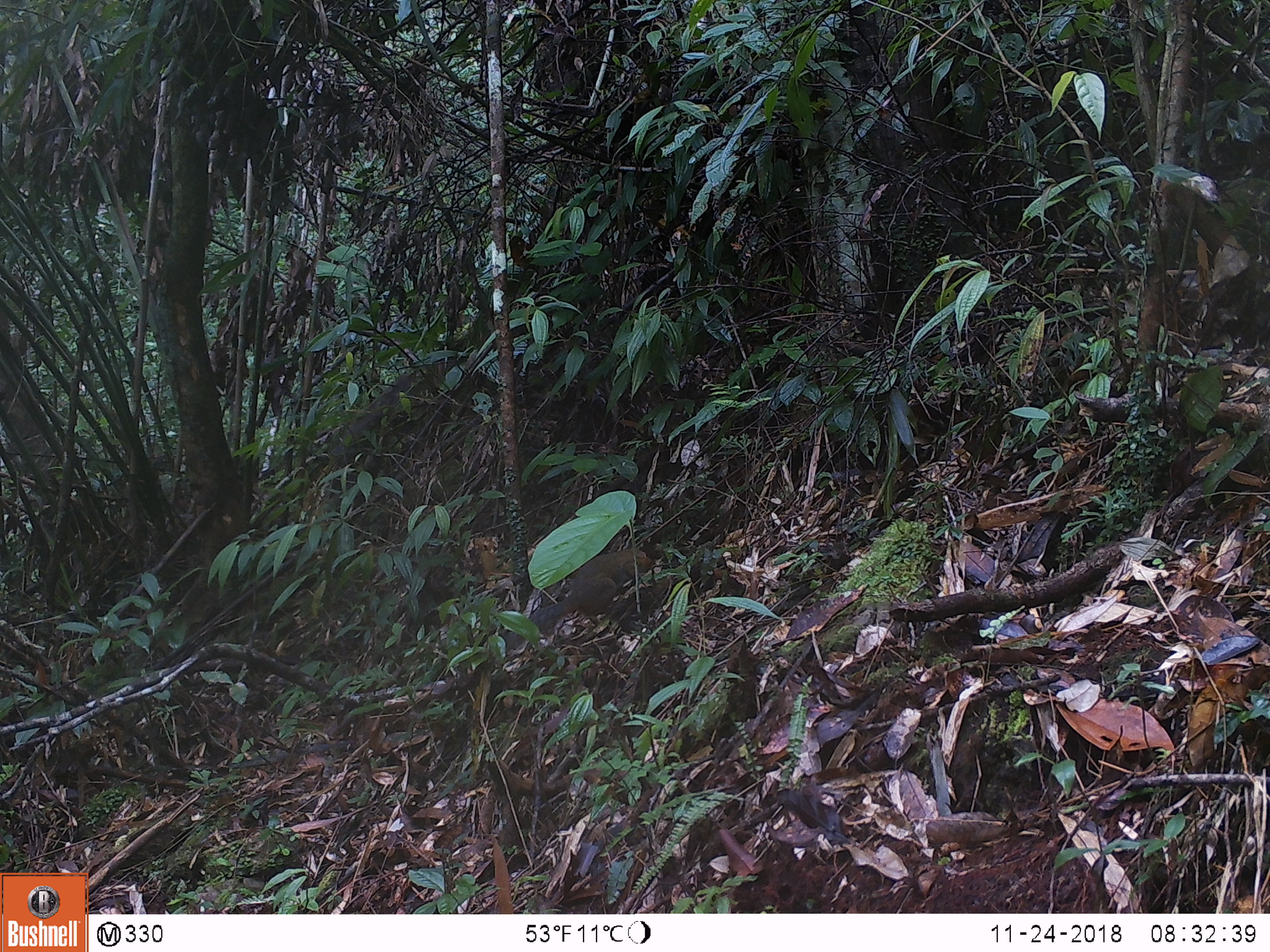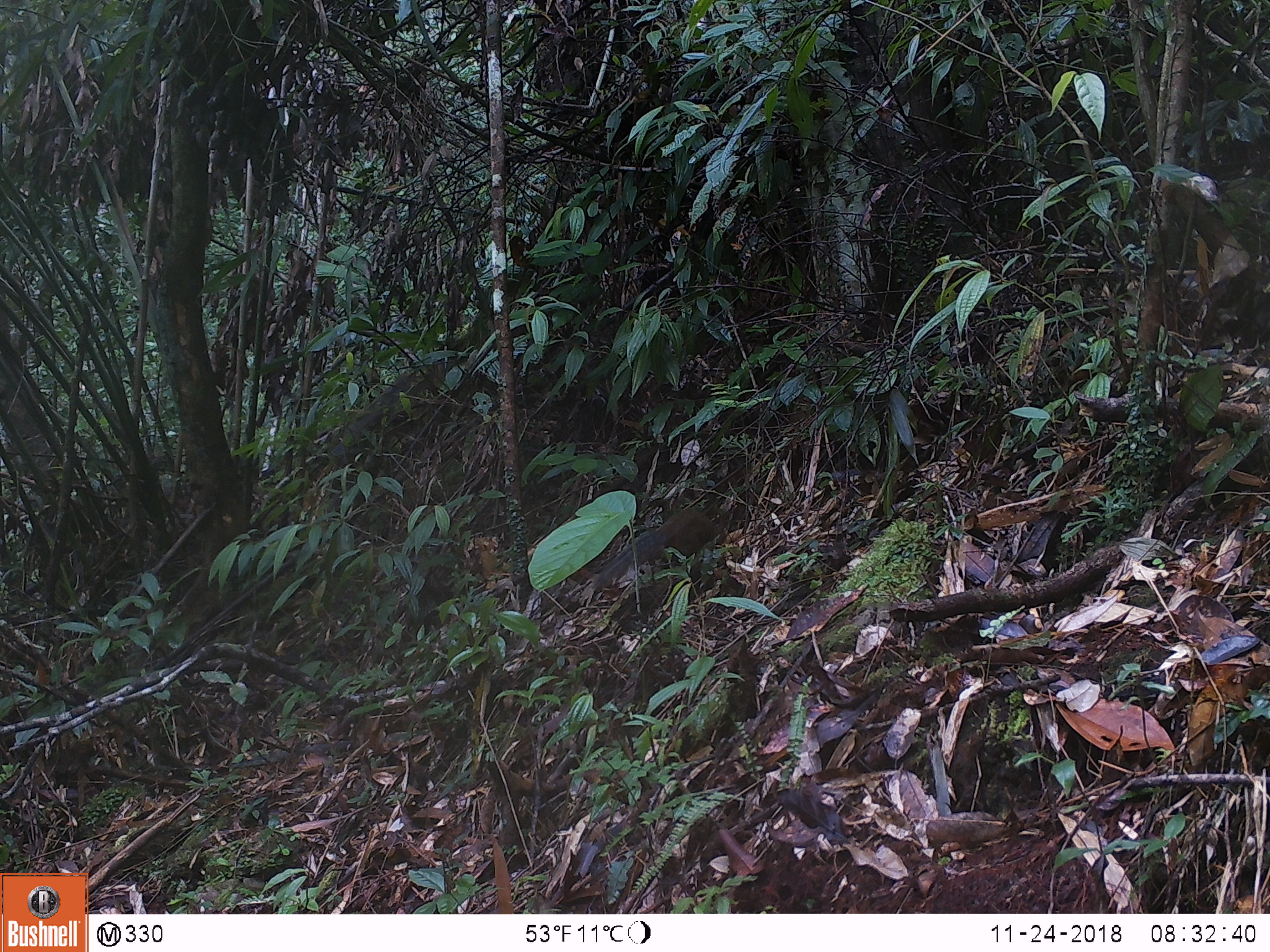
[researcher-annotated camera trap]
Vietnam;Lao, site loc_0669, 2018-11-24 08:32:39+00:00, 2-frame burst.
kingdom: Animalia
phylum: Chordata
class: Mammalia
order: Rodentia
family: Sciuridae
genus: Dremomys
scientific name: Dremomys rufigenis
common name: red-cheeked squirrel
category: red cheeked squirrel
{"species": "red cheeked squirrel (red-cheeked squirrel) (Dremomys rufigenis)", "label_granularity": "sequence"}